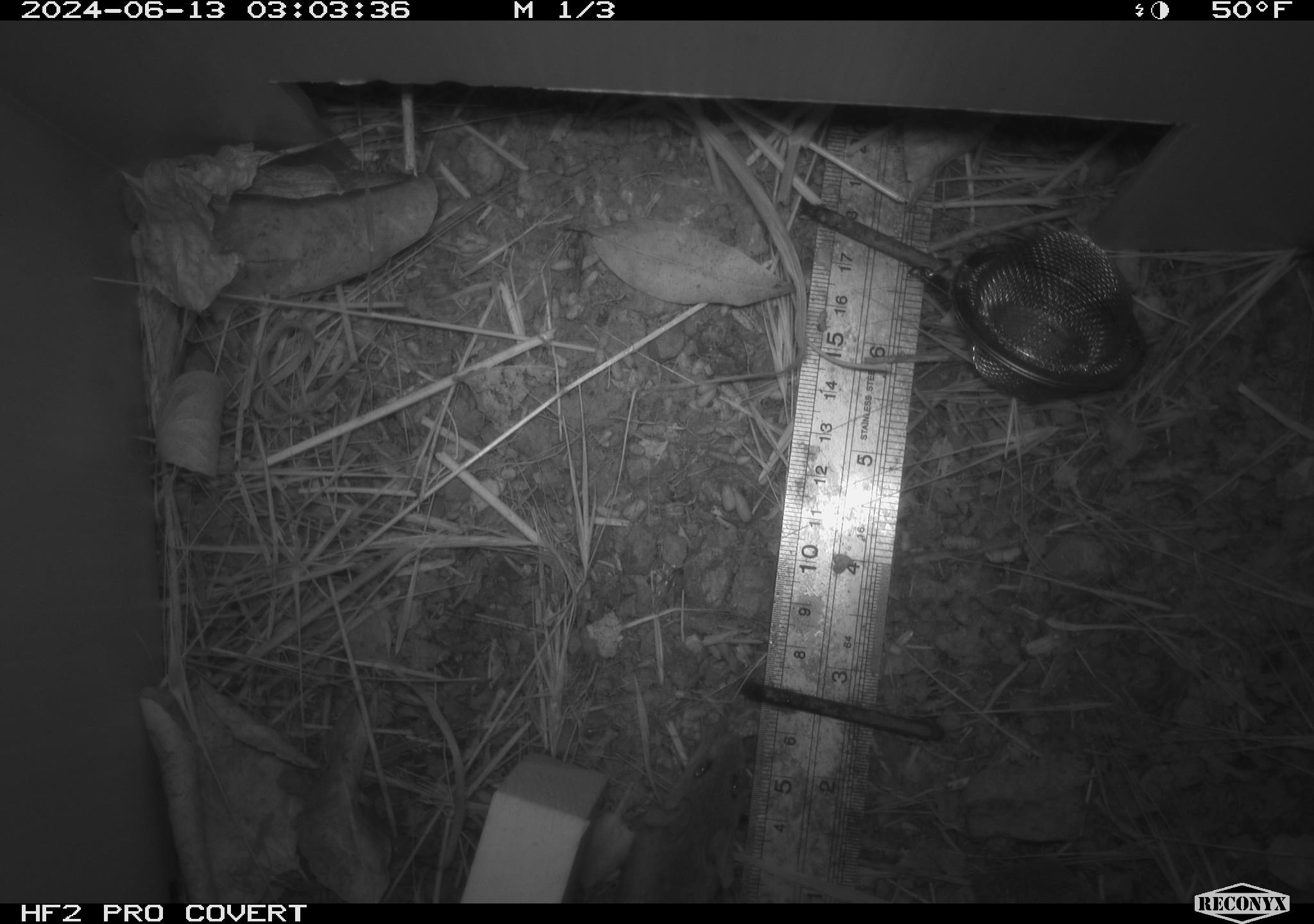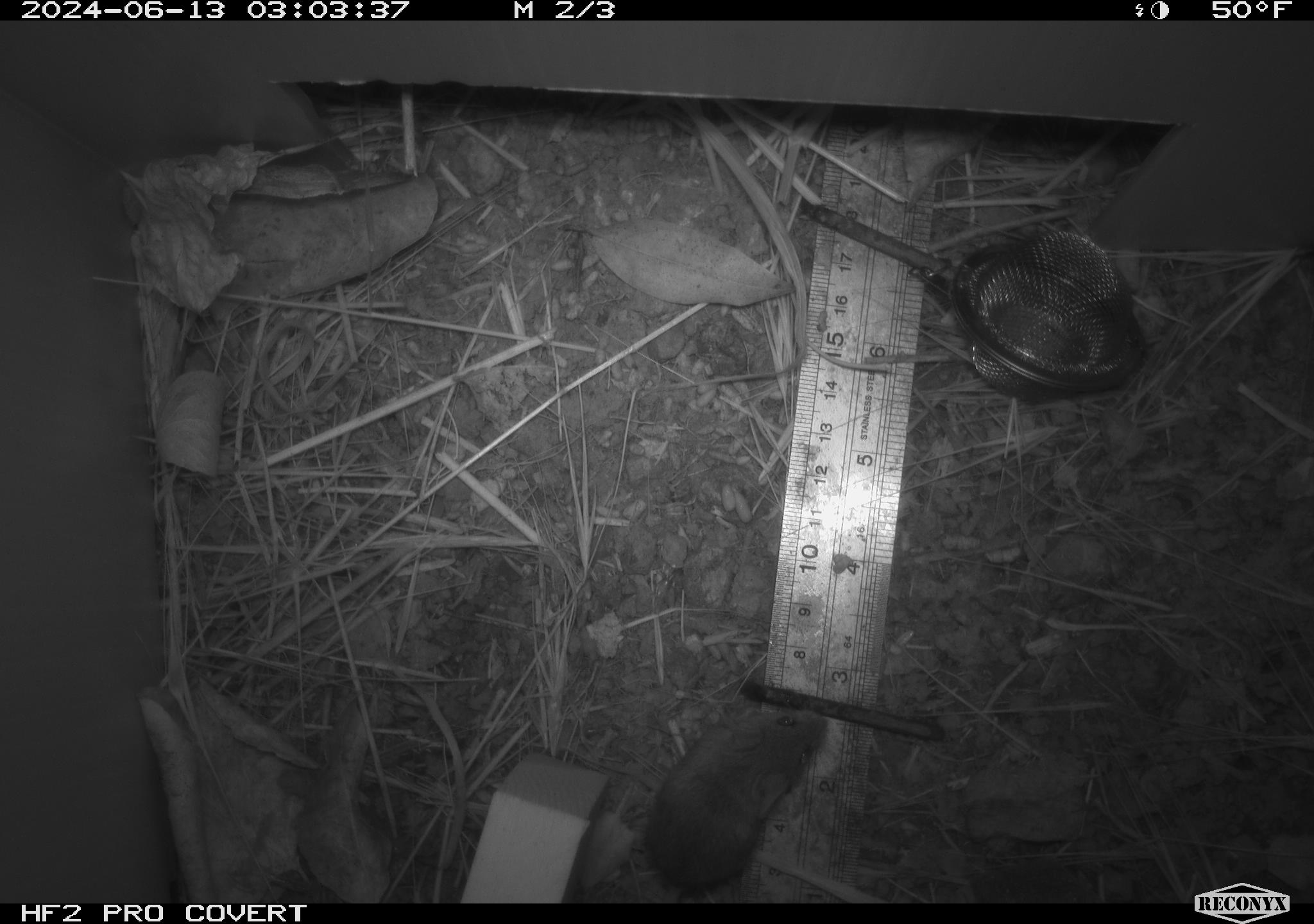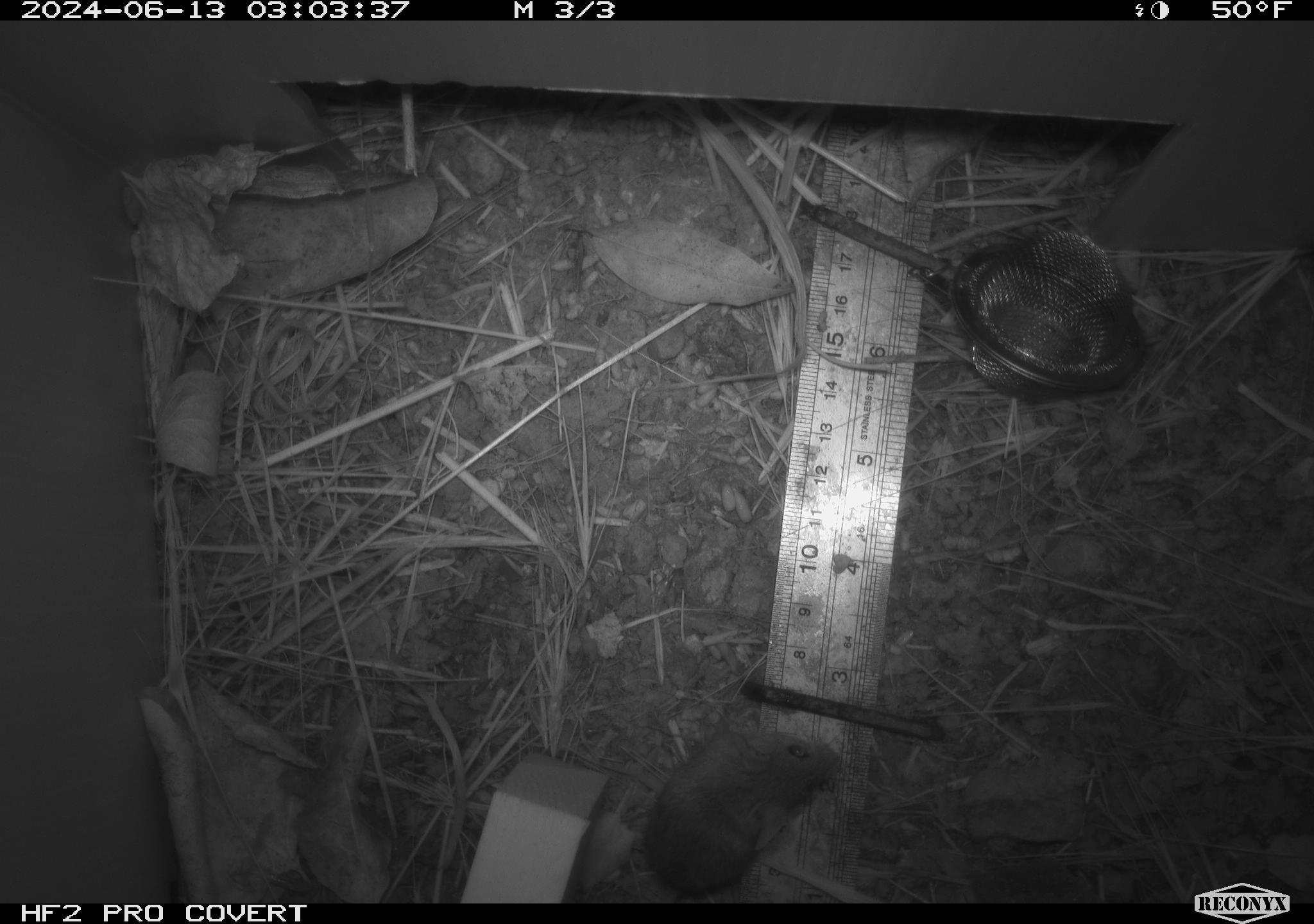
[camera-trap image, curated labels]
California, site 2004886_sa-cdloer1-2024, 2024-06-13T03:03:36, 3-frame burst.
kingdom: Animalia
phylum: Chordata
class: Mammalia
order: Rodentia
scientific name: Rodentia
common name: mouse species